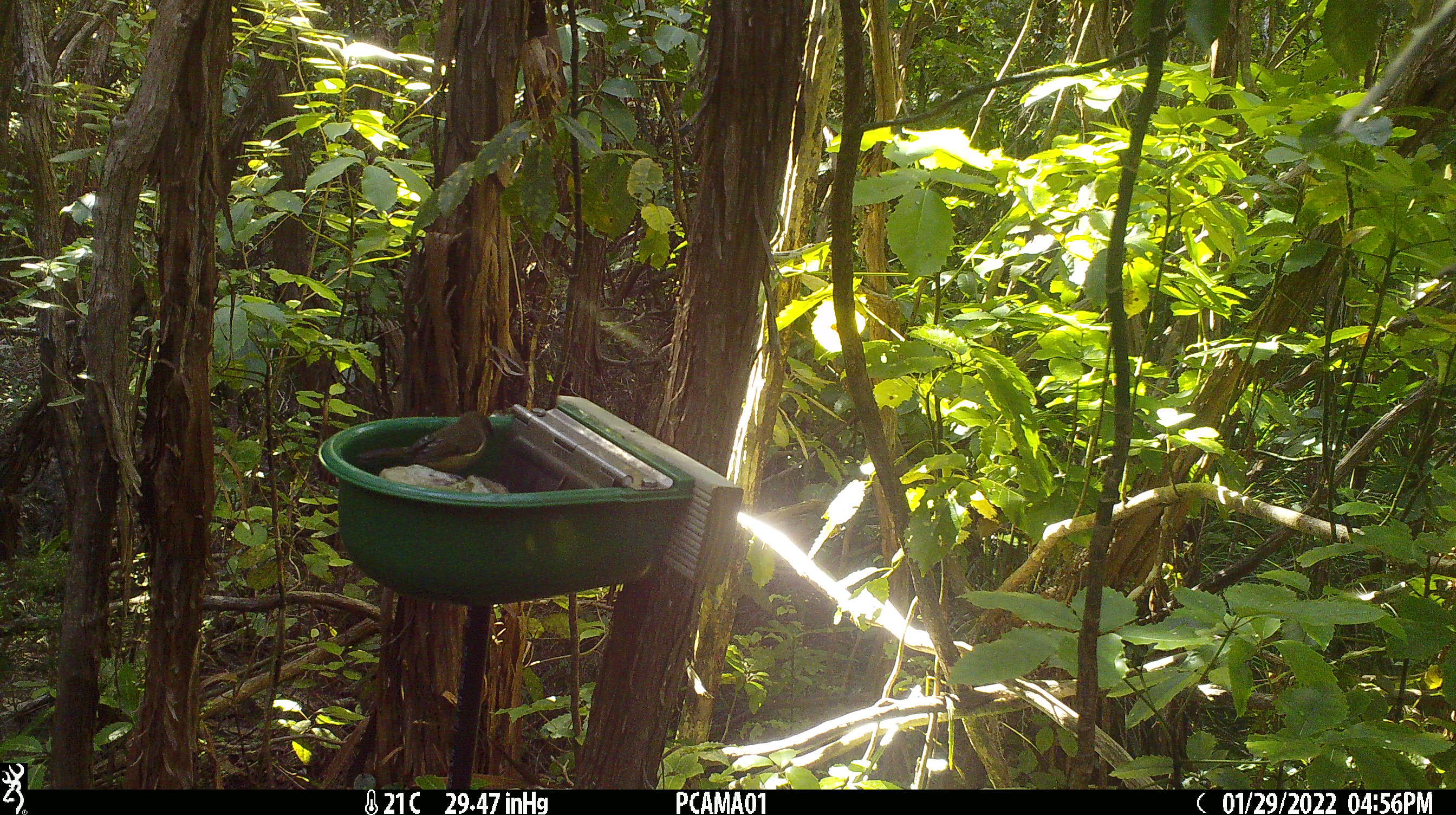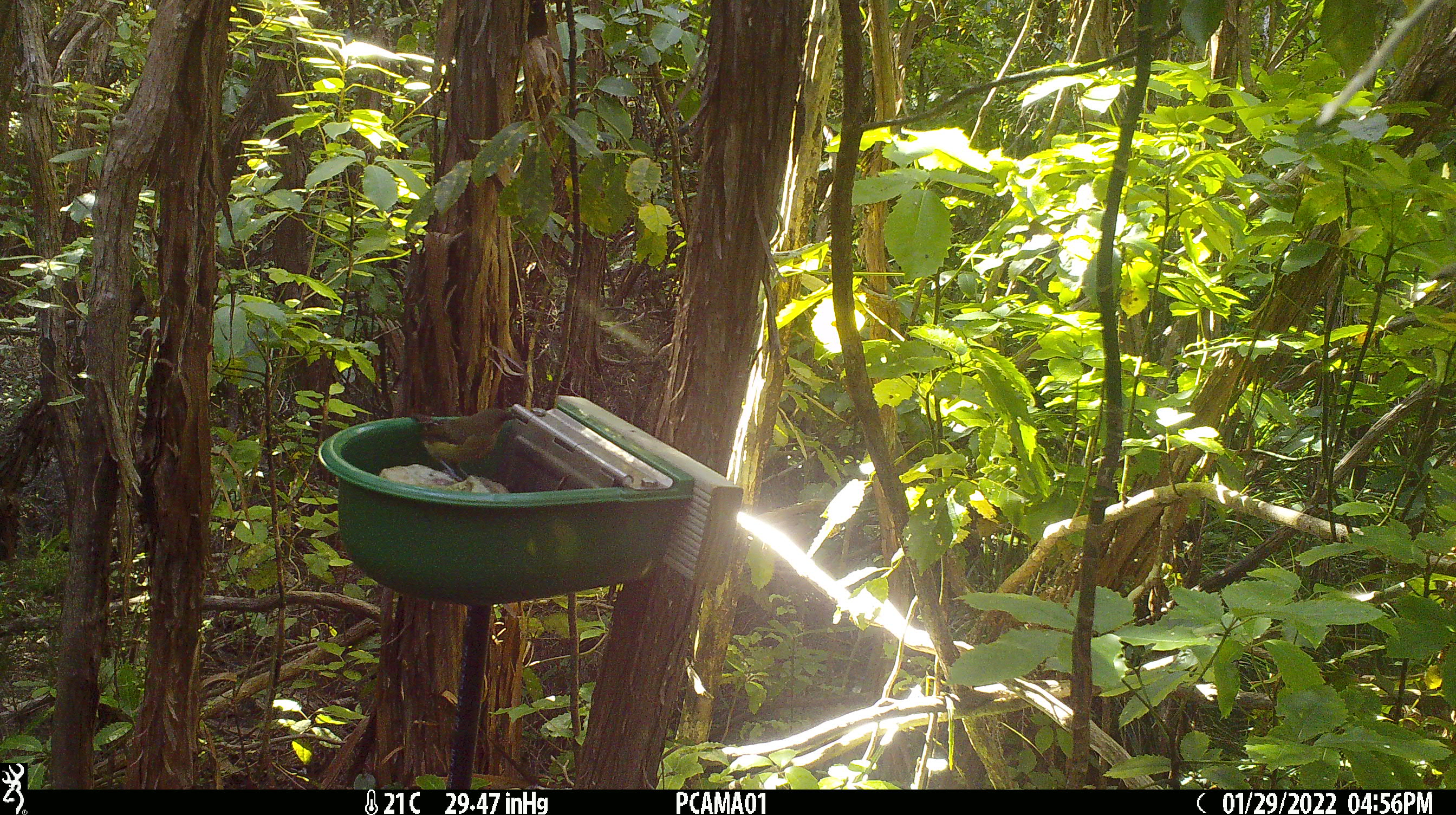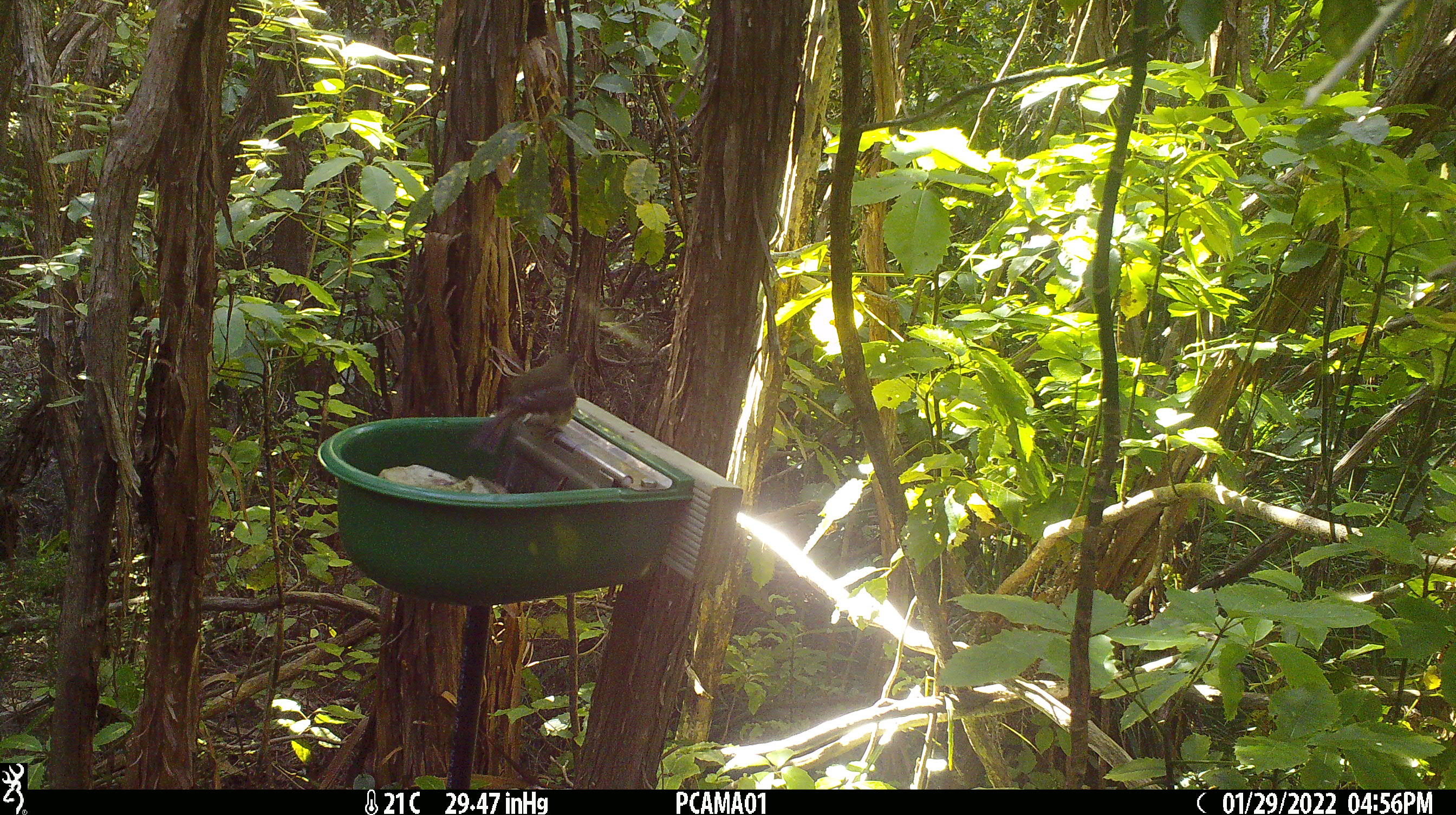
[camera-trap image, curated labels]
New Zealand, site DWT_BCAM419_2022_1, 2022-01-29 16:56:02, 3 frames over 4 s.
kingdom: Animalia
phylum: Chordata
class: Aves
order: Passeriformes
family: Meliphagidae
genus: Anthornis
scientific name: Anthornis melanura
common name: new zealand bellbird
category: bellbird